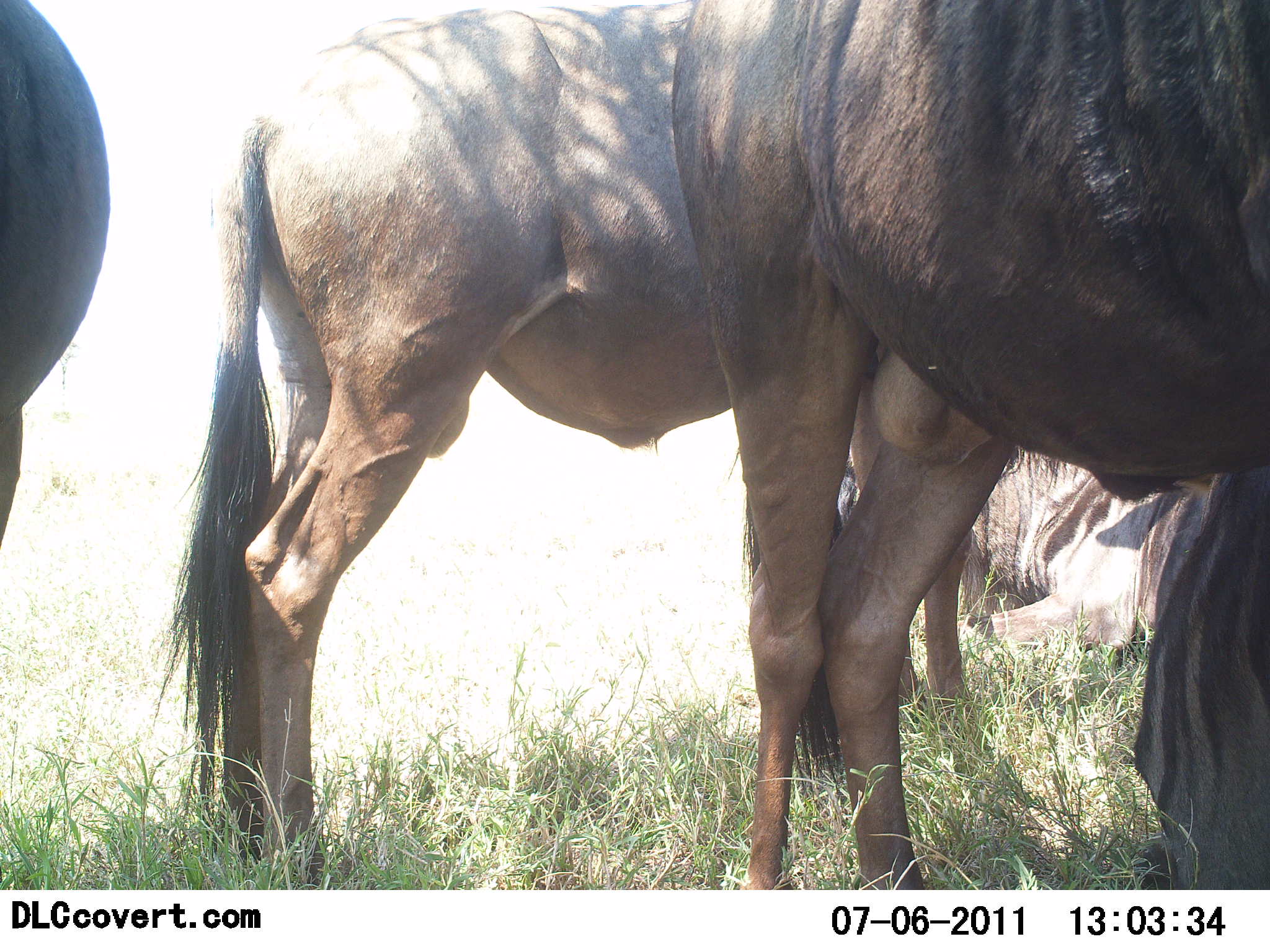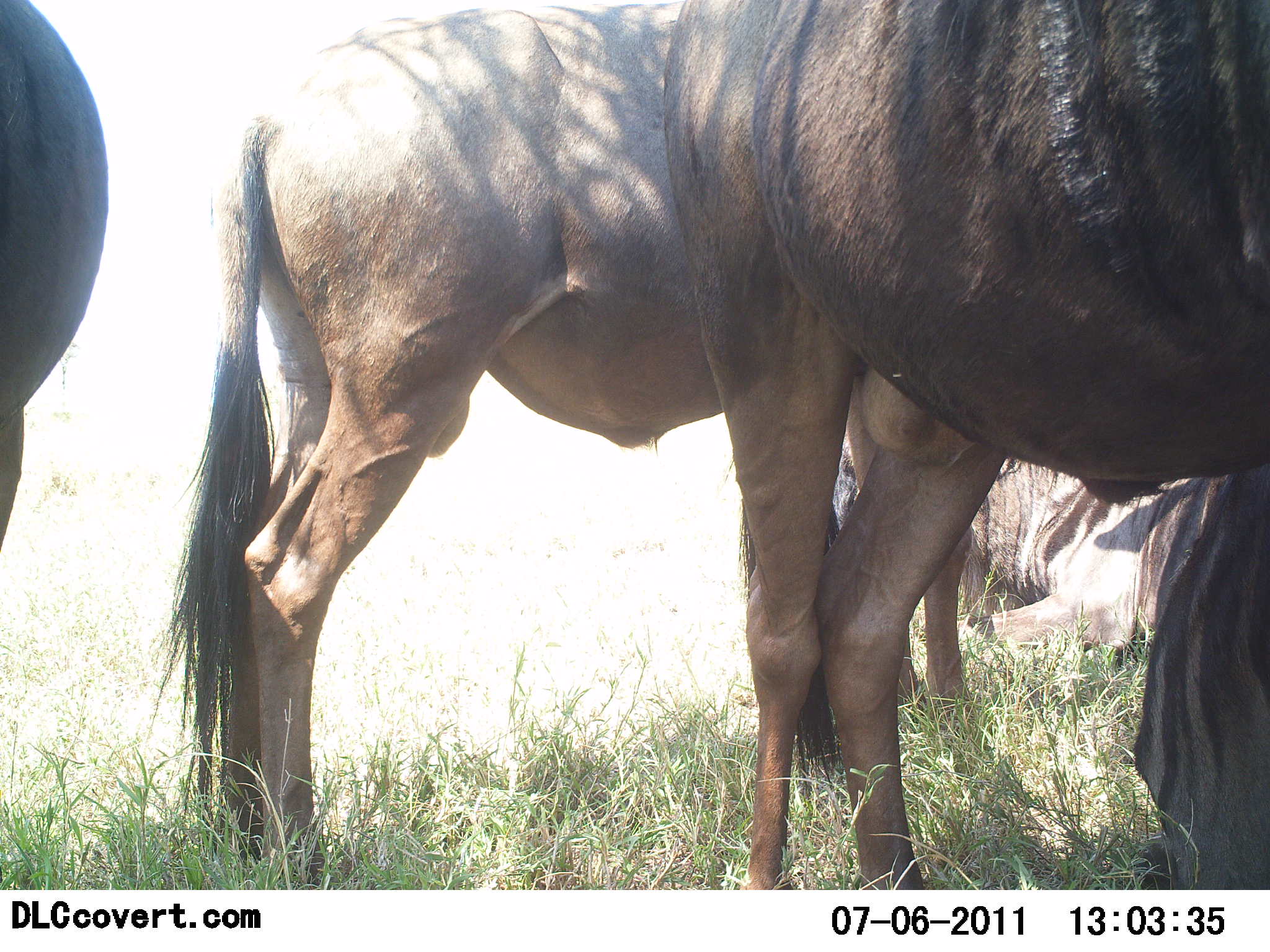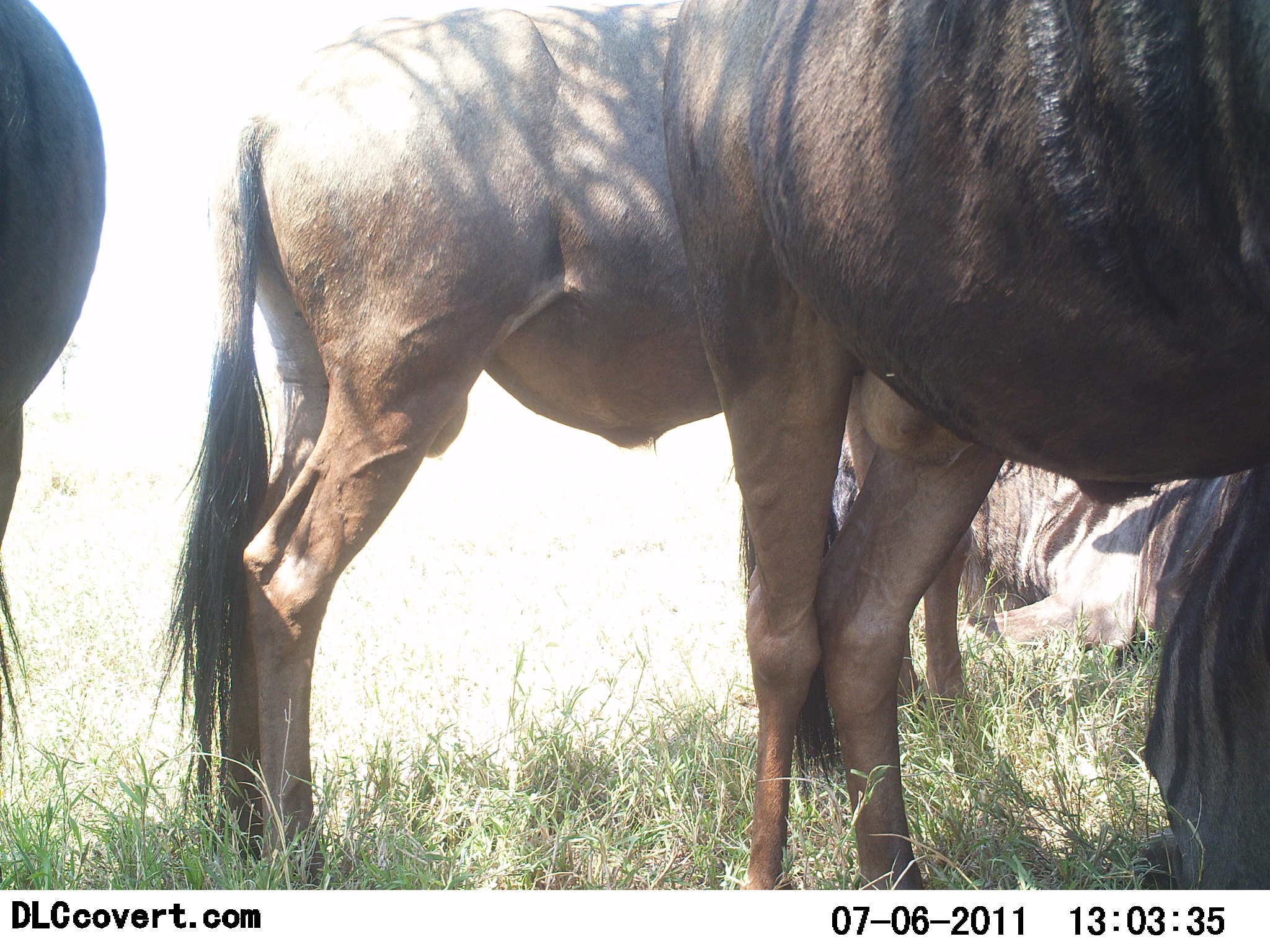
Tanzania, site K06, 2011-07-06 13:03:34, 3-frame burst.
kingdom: Animalia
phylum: Chordata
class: Mammalia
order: Artiodactyla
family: Bovidae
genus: Connochaetes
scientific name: Connochaetes taurinus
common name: blue wildebeest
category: wildebeest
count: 4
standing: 90%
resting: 0%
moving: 10%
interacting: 0%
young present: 0%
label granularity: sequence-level